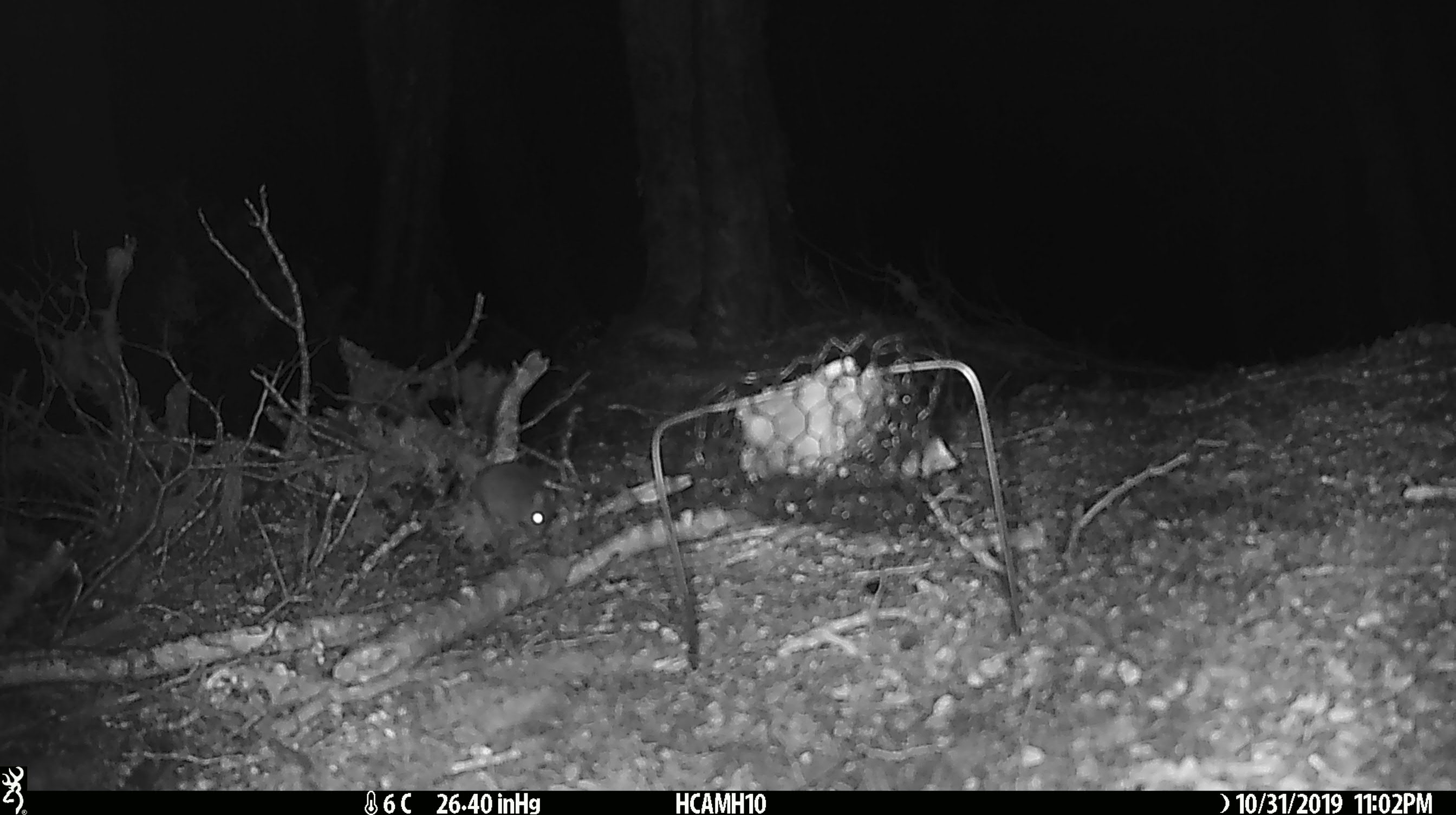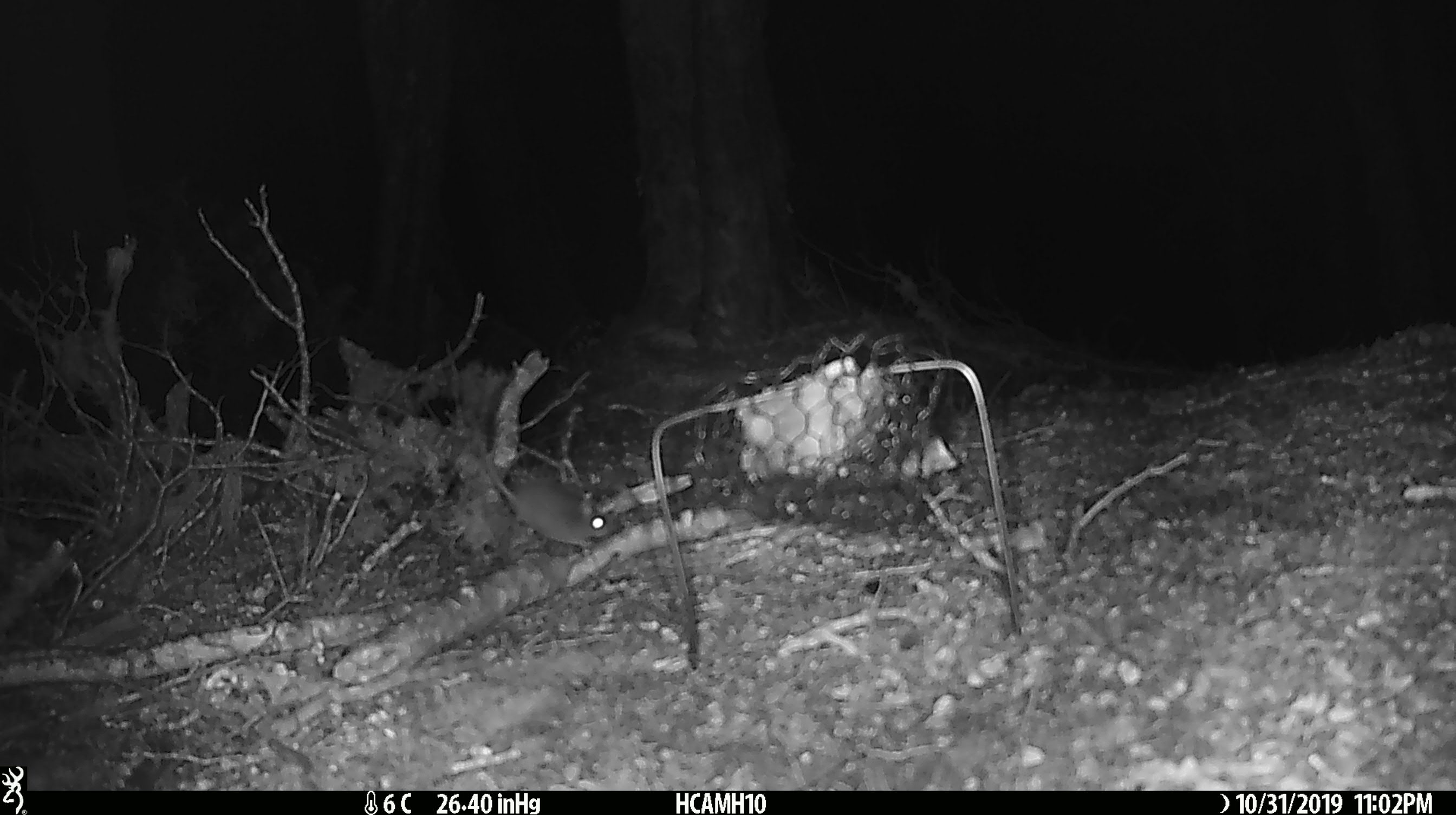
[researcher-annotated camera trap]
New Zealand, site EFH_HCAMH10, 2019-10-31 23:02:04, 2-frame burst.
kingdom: Animalia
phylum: Chordata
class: Mammalia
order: Rodentia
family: Muridae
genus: Mus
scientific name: Mus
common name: mouse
Mouse (Mus).